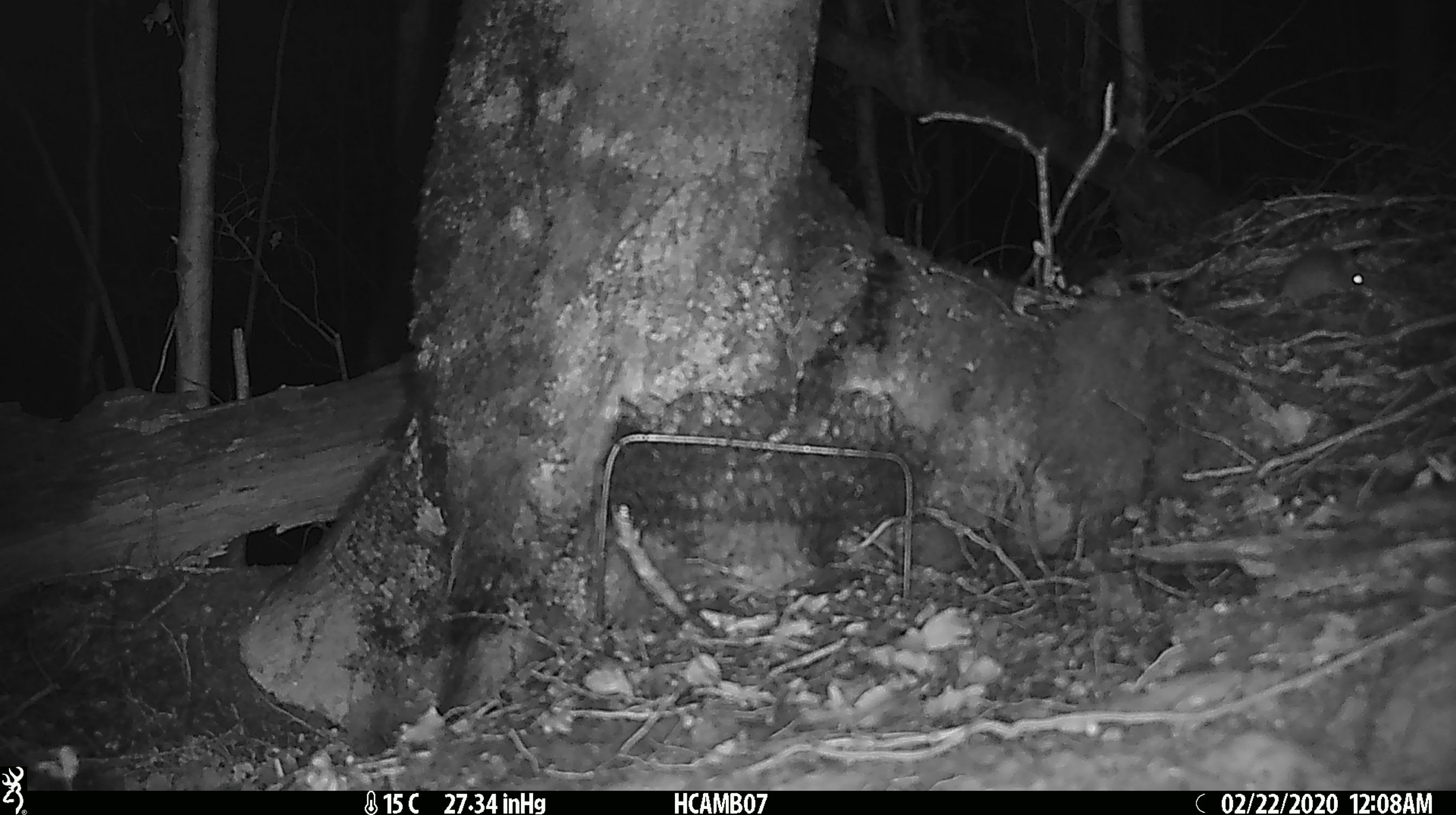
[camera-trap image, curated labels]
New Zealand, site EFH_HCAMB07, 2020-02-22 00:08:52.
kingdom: Animalia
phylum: Chordata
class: Mammalia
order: Rodentia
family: Muridae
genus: Mus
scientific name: Mus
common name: mouse